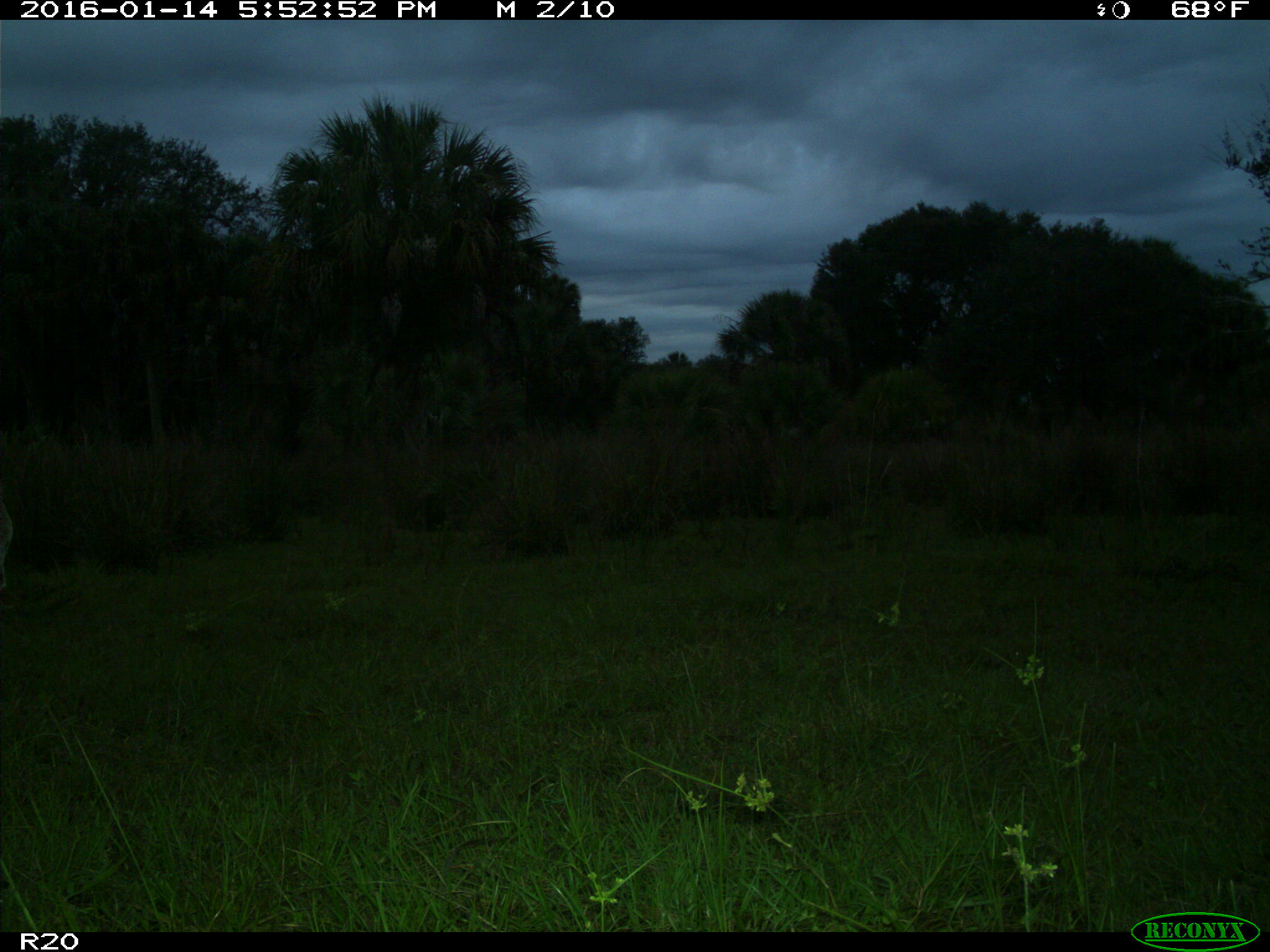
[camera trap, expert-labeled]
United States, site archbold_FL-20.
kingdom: Animalia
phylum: Chordata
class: Mammalia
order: Artiodactyla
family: Bovidae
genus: Bos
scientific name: Bos taurus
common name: domestic cow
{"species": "Bos taurus (domestic cow)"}